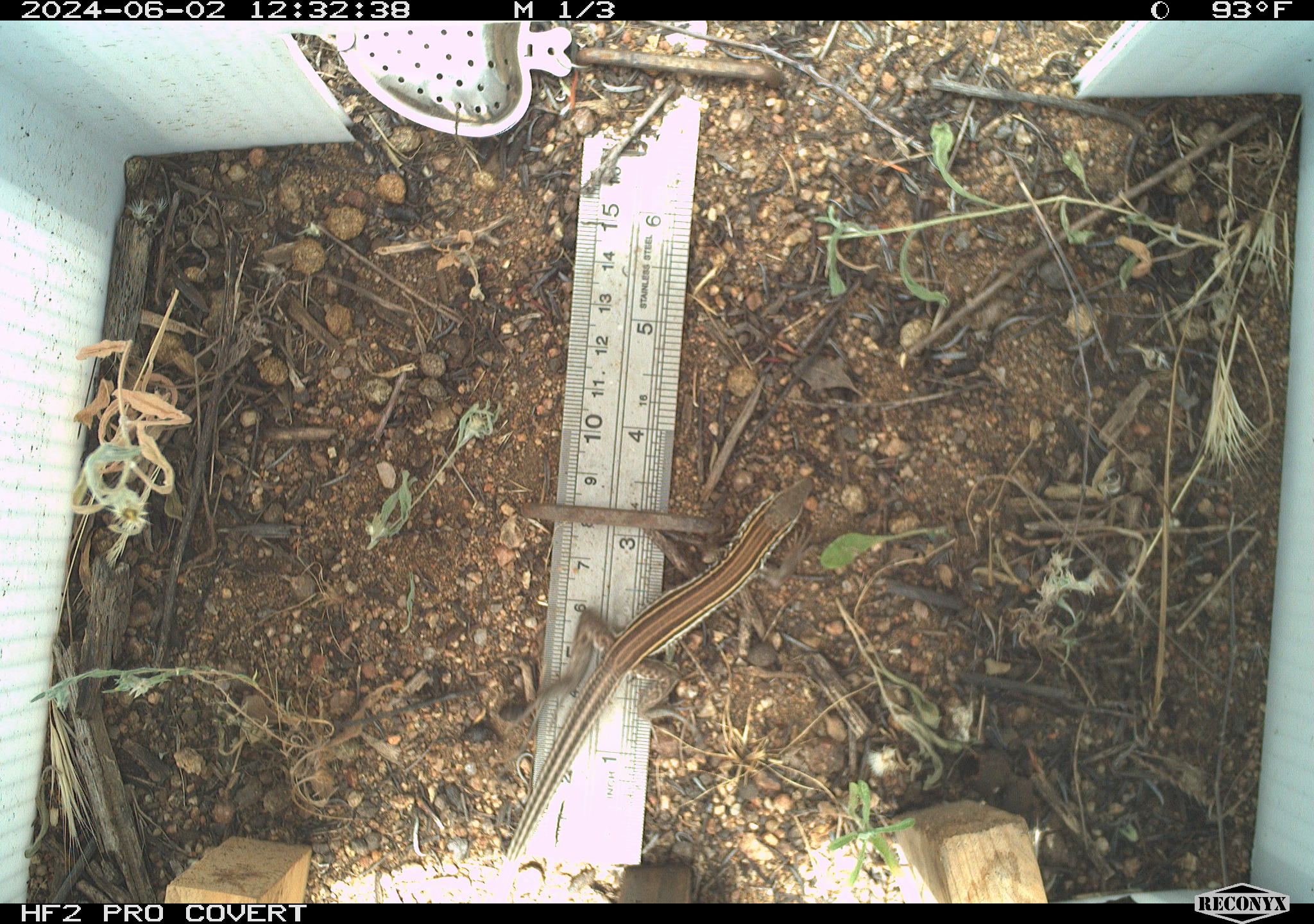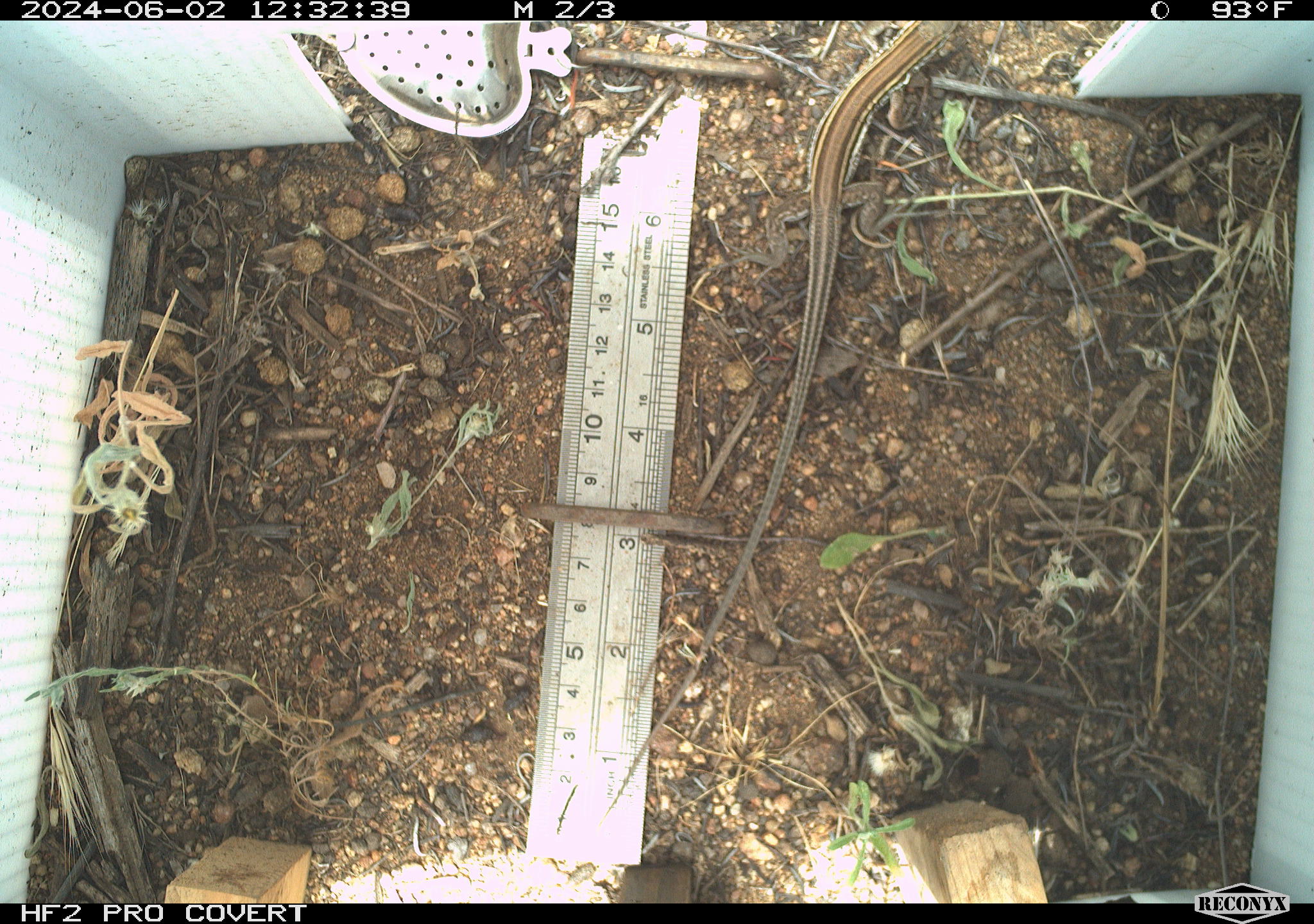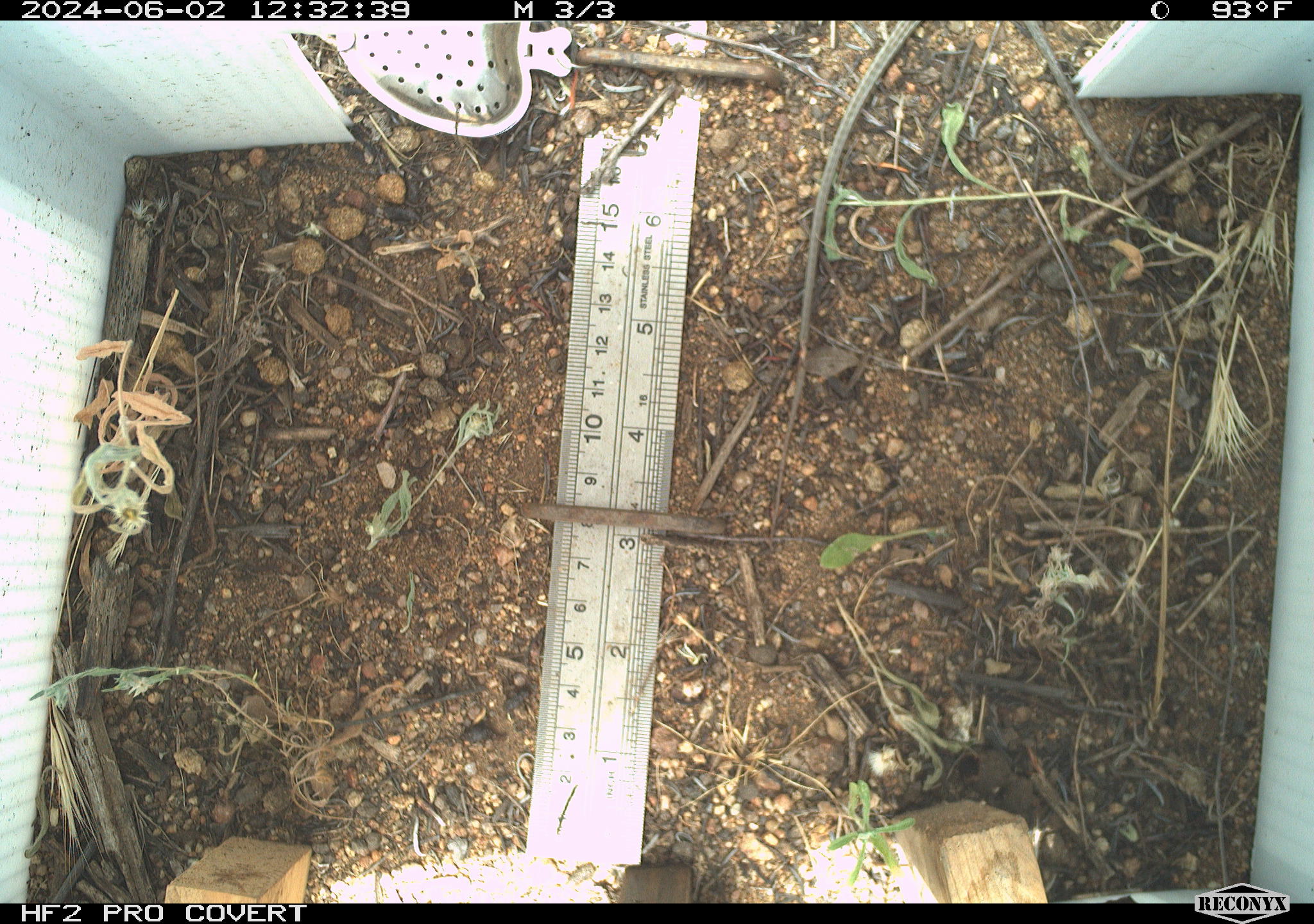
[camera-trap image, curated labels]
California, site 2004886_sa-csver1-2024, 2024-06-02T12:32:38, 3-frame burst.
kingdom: Animalia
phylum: Chordata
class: Reptilia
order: Squamata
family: Scincidae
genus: Plestiodon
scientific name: Plestiodon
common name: blue-tailed skinks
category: plestiodon species